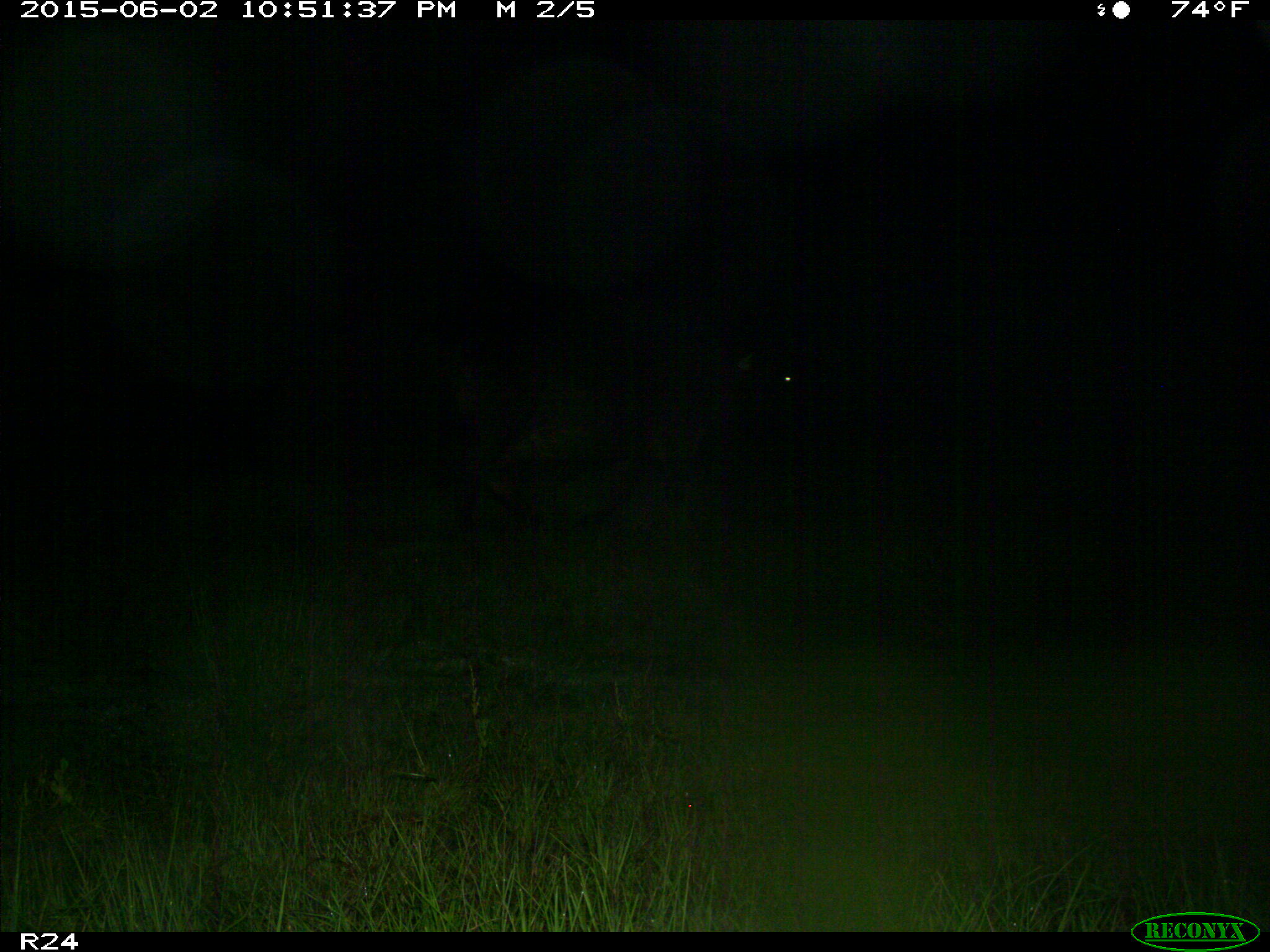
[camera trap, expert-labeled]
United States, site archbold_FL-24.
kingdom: Animalia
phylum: Chordata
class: Mammalia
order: Artiodactyla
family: Bovidae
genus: Bos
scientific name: Bos taurus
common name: domestic cow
Bos taurus (domestic cow).